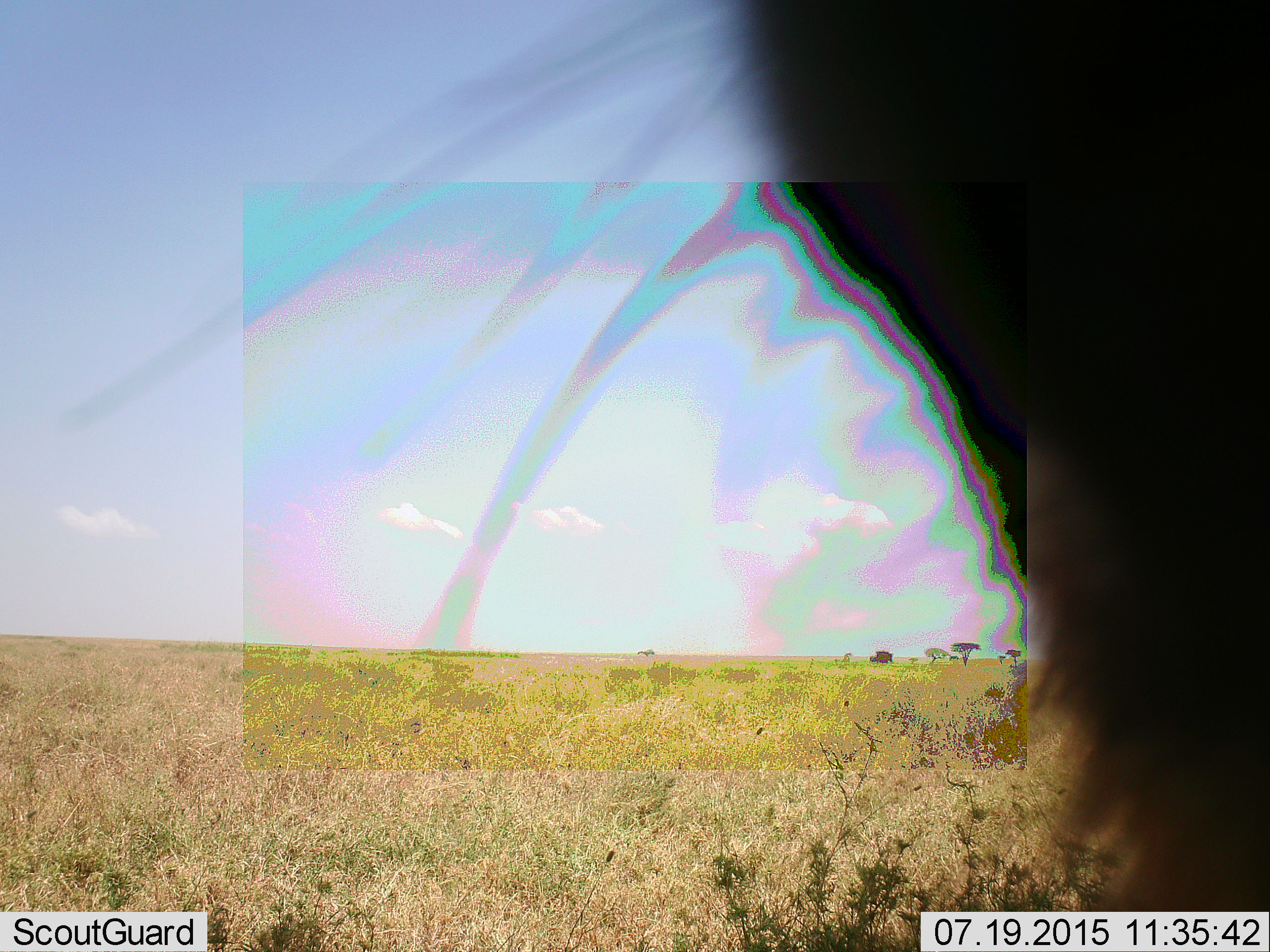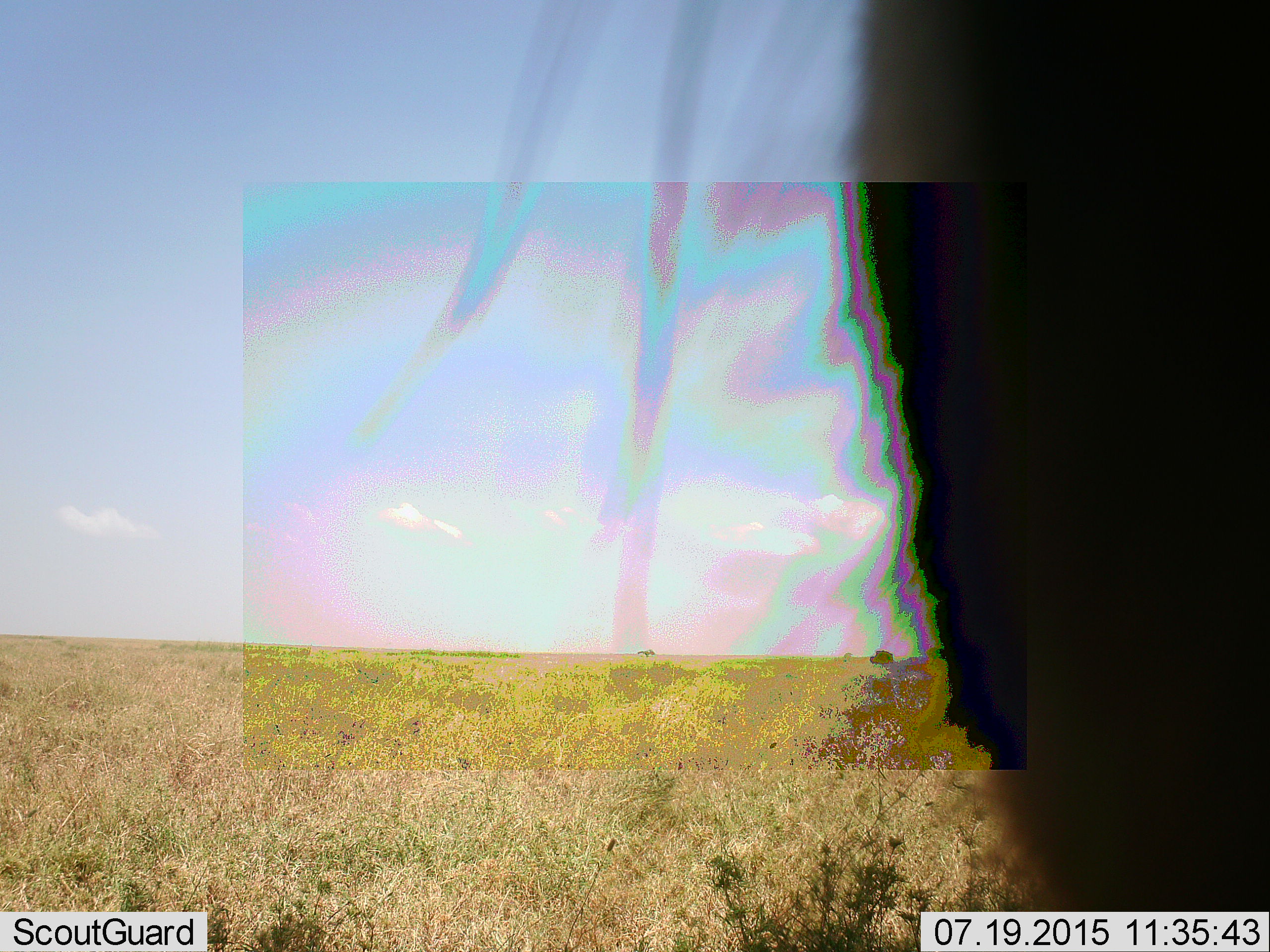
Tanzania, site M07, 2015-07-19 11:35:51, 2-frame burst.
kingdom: Animalia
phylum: Chordata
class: Mammalia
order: Carnivora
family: Felidae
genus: Panthera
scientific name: Panthera leo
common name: lion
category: lionmale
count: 1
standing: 100%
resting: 0%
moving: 0%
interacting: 0%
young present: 0%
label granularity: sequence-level